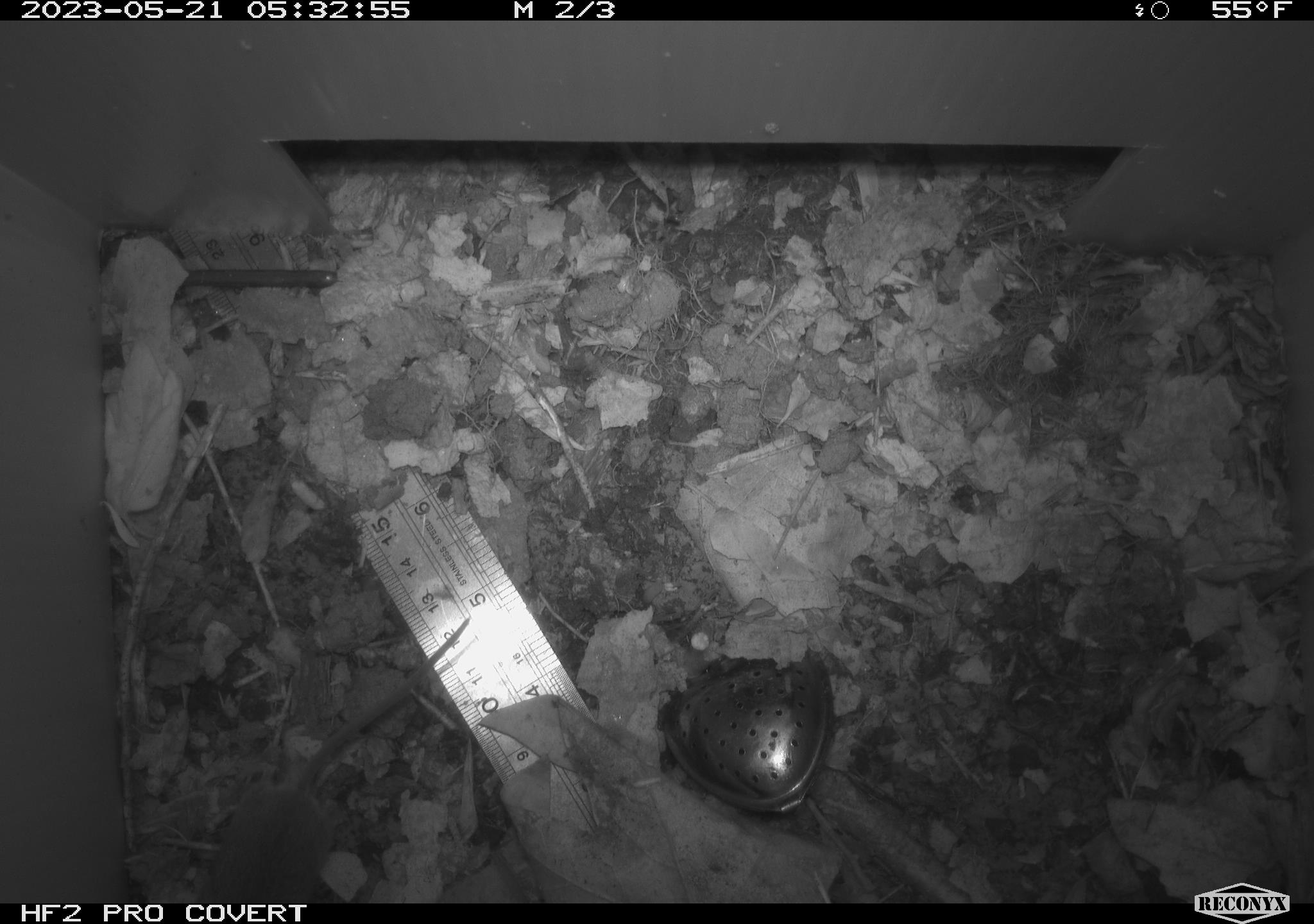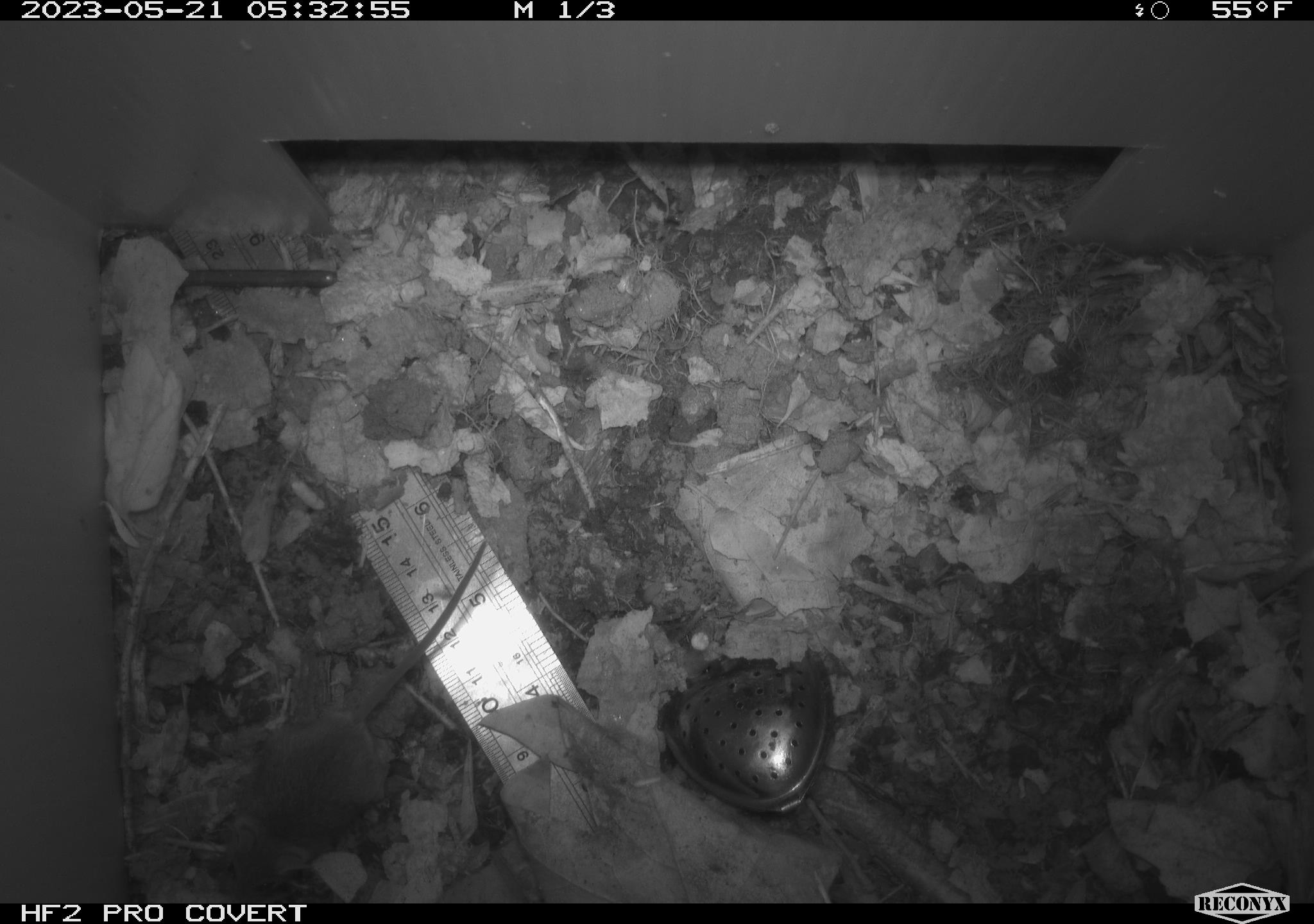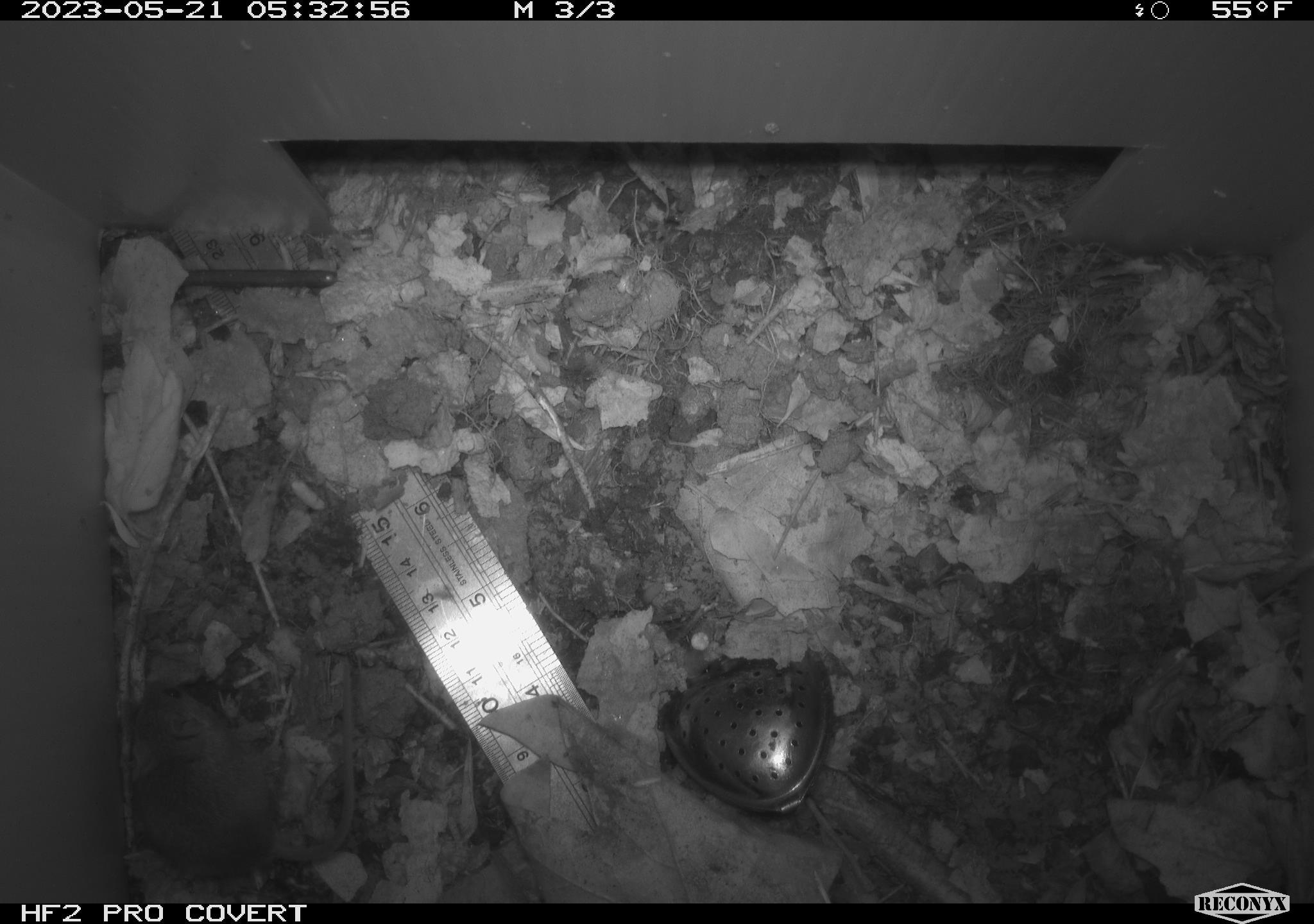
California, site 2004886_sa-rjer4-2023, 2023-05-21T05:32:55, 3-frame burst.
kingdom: Animalia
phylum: Chordata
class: Mammalia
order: Rodentia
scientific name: Rodentia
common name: mouse species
Mouse species (Rodentia).